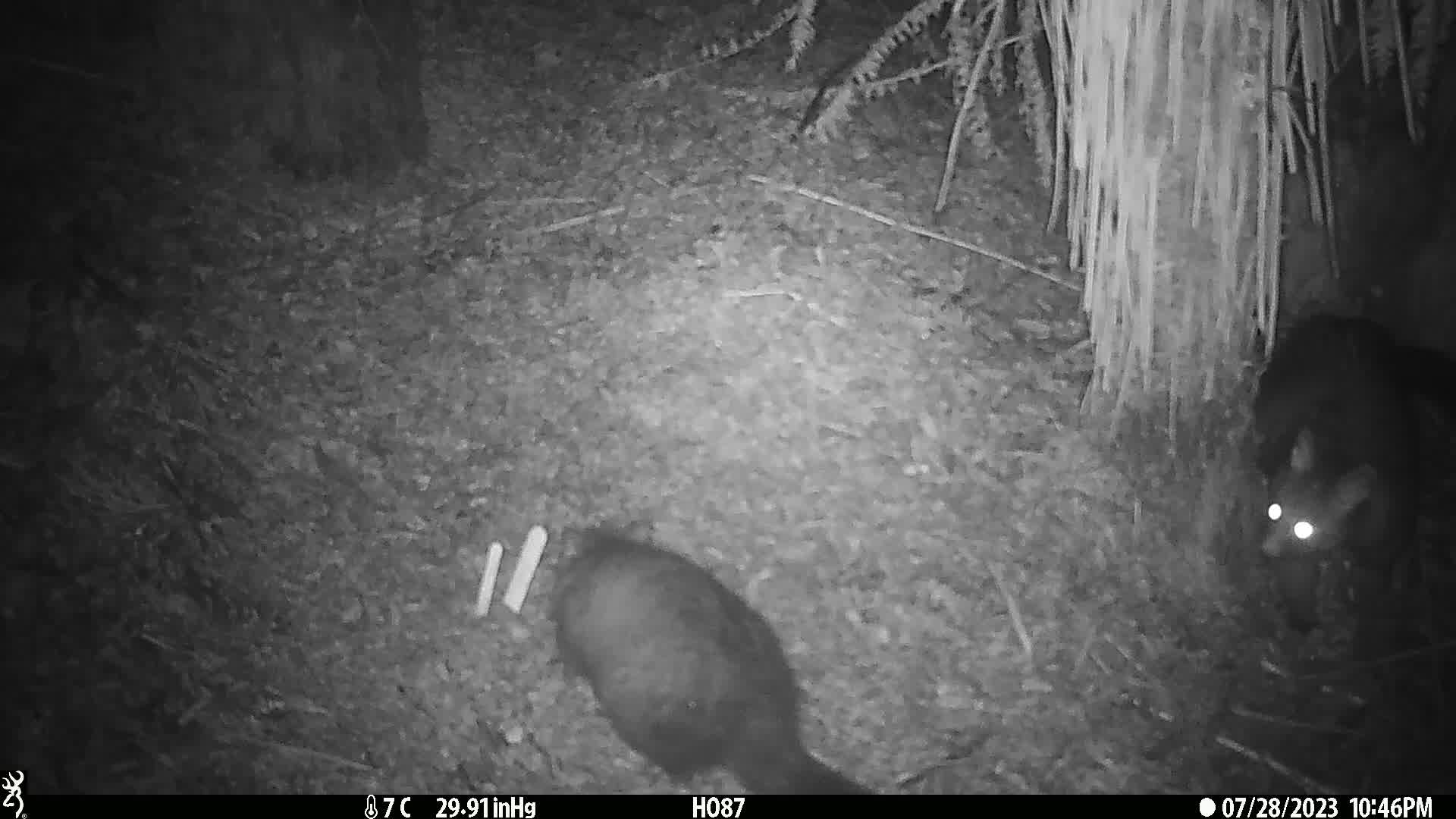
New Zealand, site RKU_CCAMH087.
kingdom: Animalia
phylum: Chordata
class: Mammalia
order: Diprotodontia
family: Phalangeridae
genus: Trichosurus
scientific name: Trichosurus vulpecula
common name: common brushtail possum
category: possum